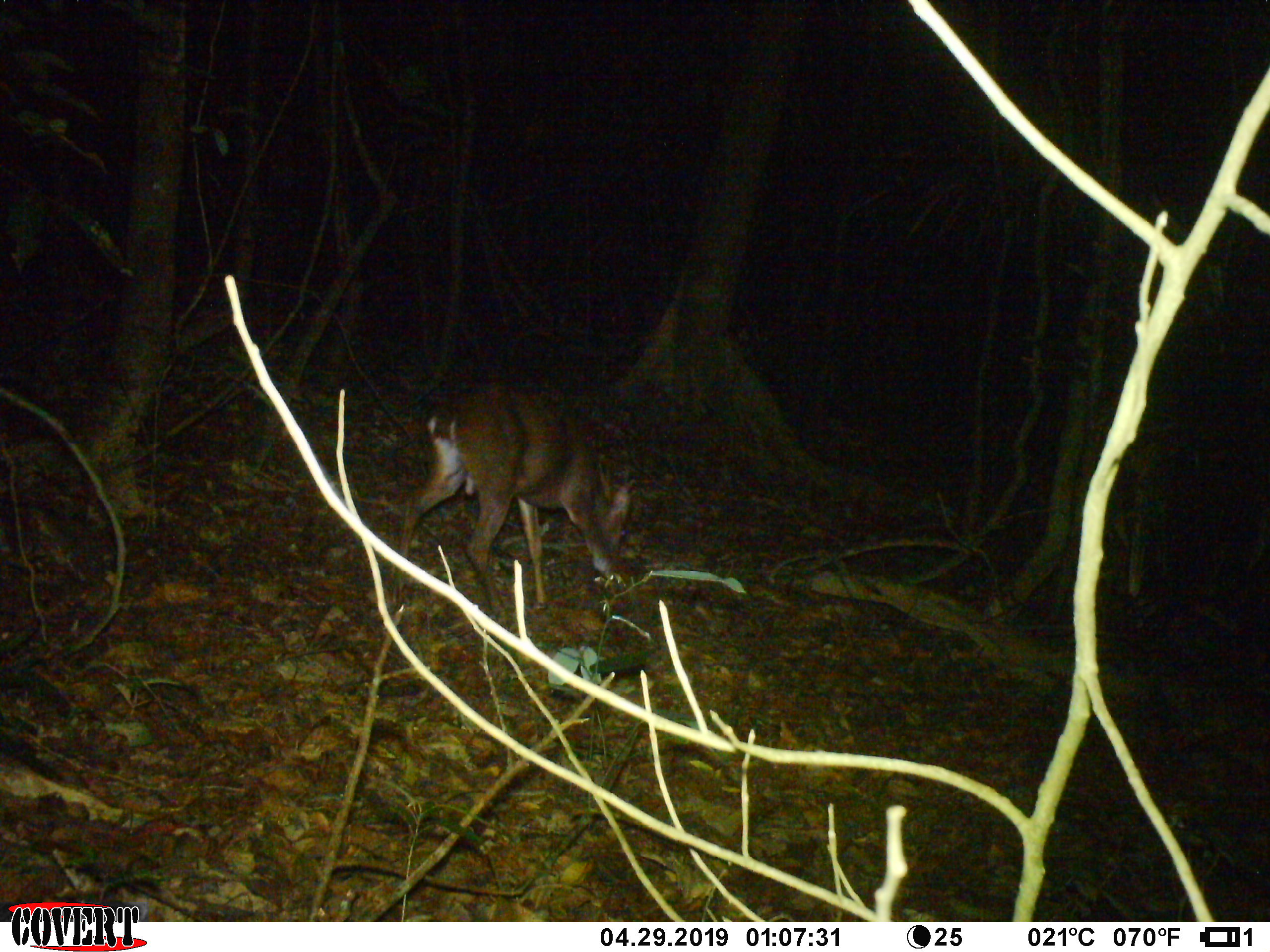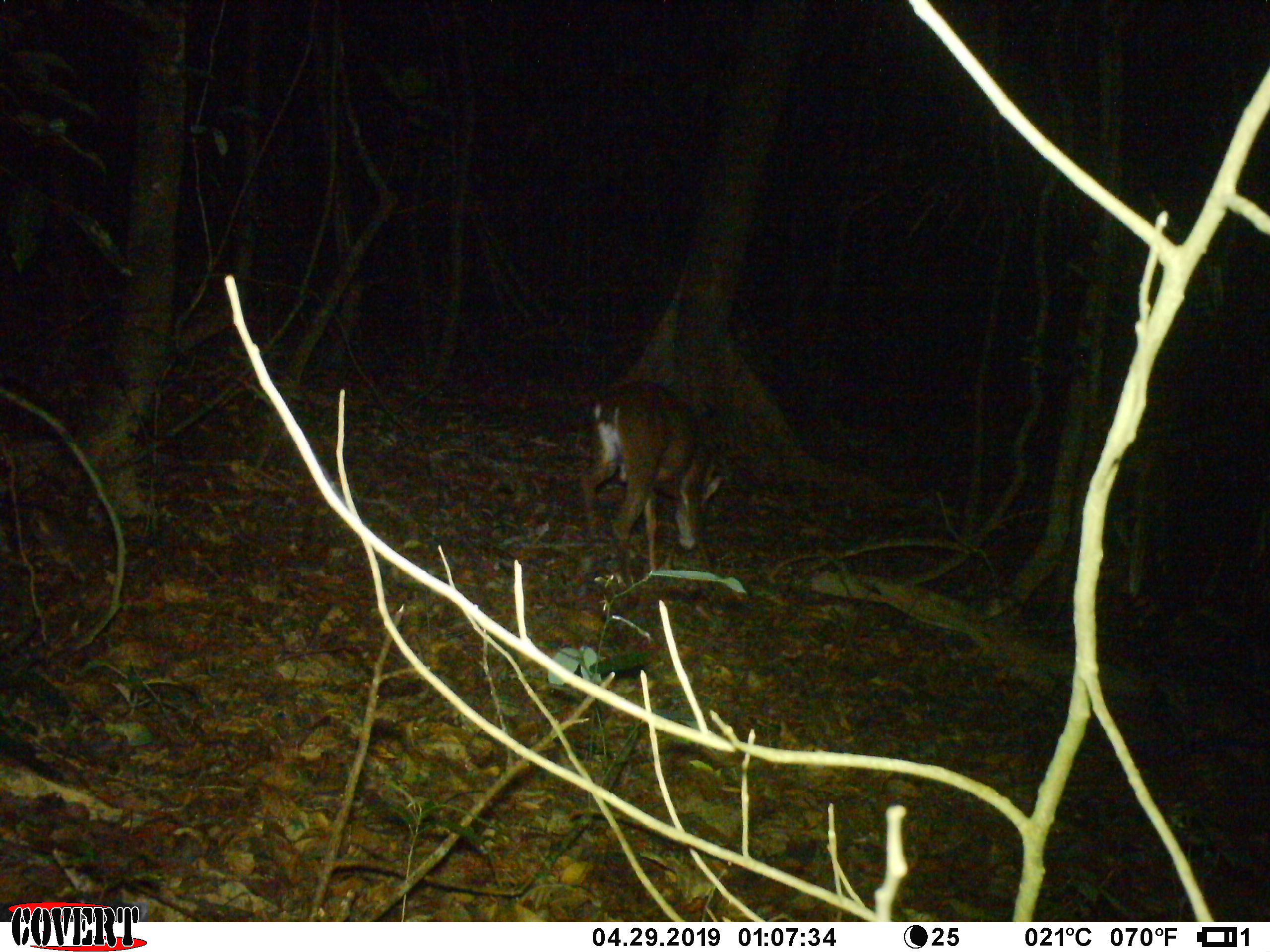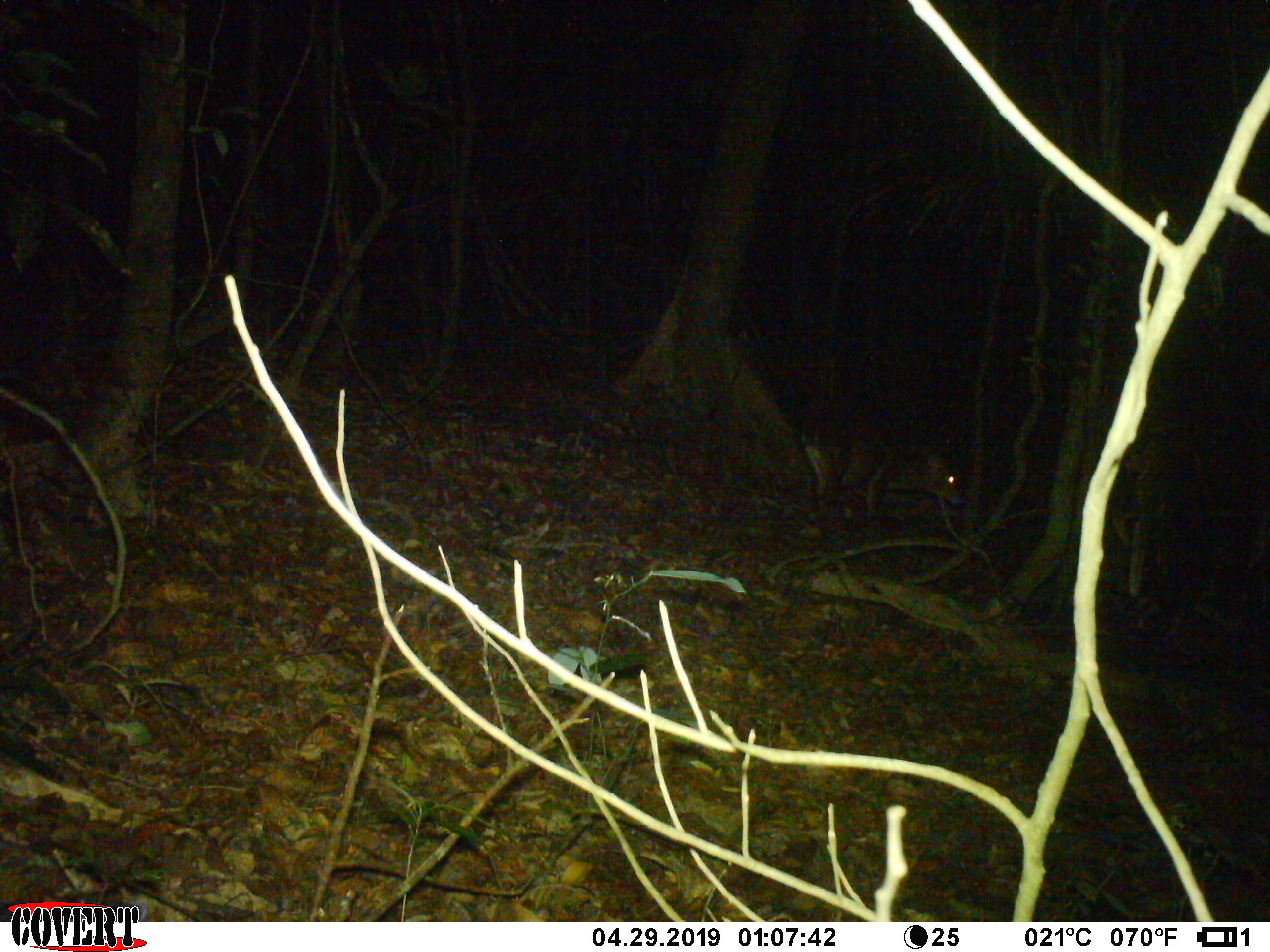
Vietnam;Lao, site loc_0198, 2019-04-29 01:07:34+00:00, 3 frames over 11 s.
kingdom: Animalia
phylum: Chordata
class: Mammalia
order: Artiodactyla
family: Cervidae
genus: Muntiacus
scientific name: Muntiacus vuquangensis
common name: large-antlered muntjac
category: large antlered muntjac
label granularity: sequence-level